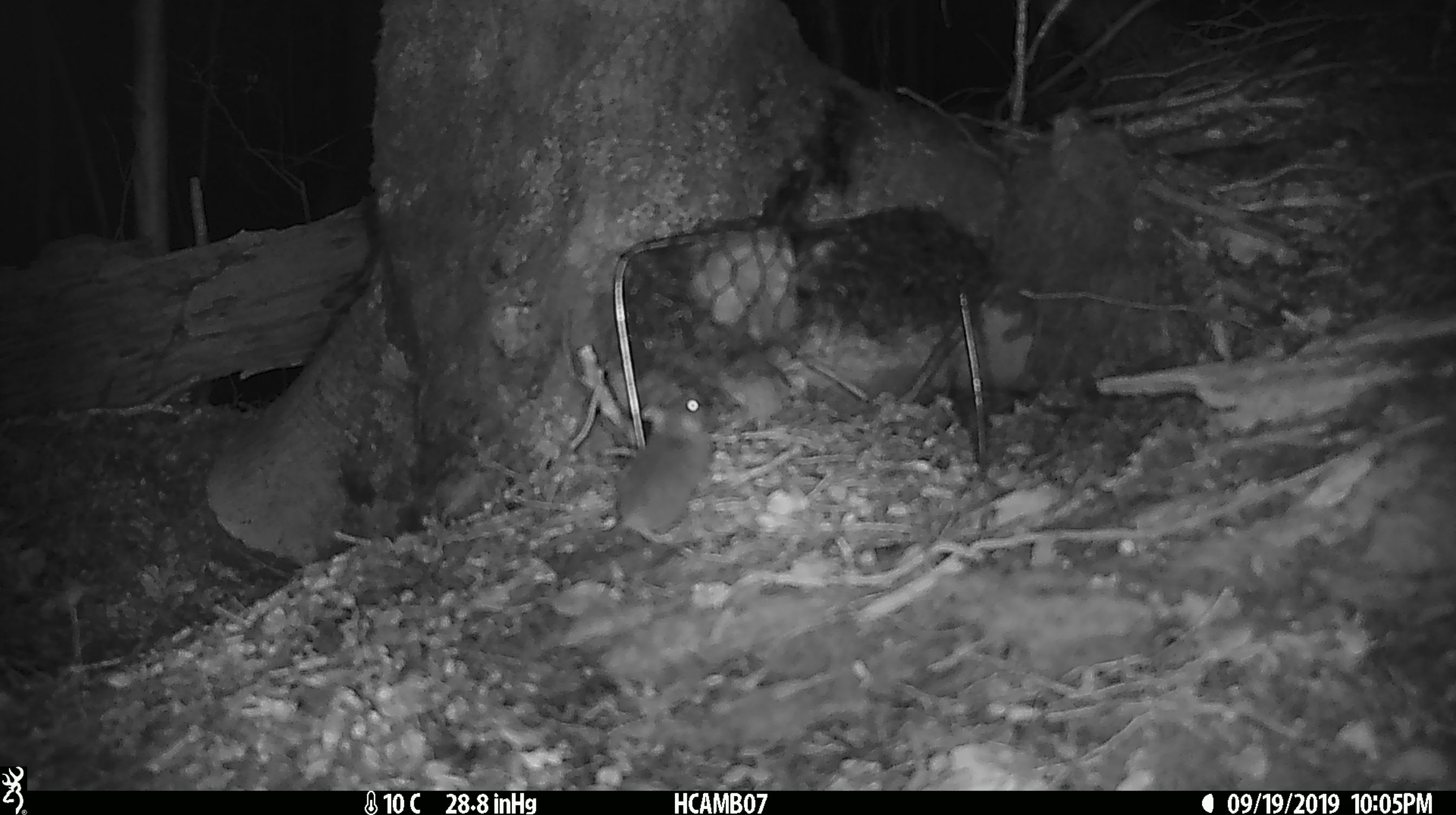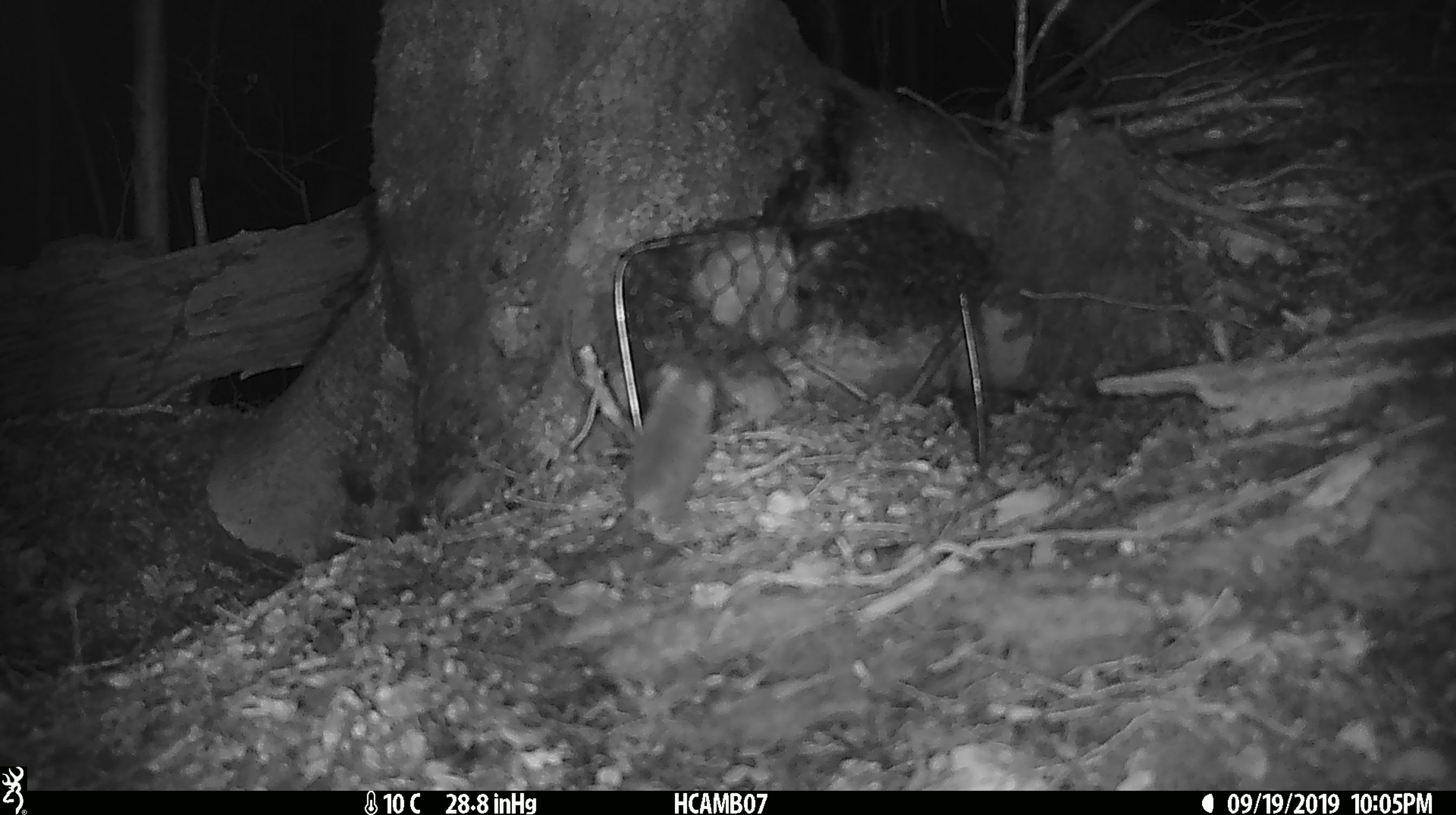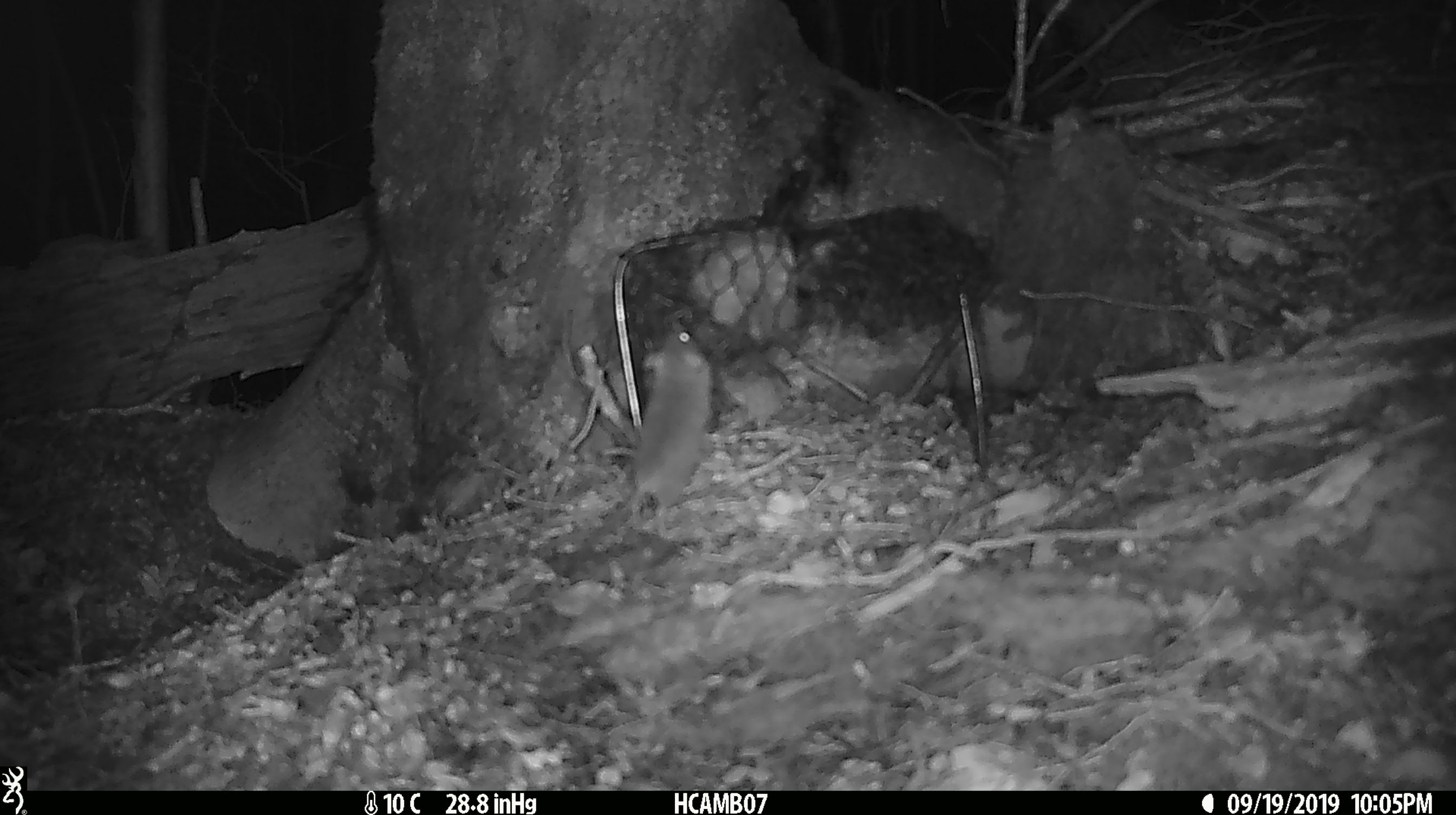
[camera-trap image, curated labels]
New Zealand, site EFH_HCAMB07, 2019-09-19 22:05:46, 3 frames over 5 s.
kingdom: Animalia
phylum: Chordata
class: Mammalia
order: Rodentia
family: Muridae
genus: Mus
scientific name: Mus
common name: mouse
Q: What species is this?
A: Mouse (Mus).